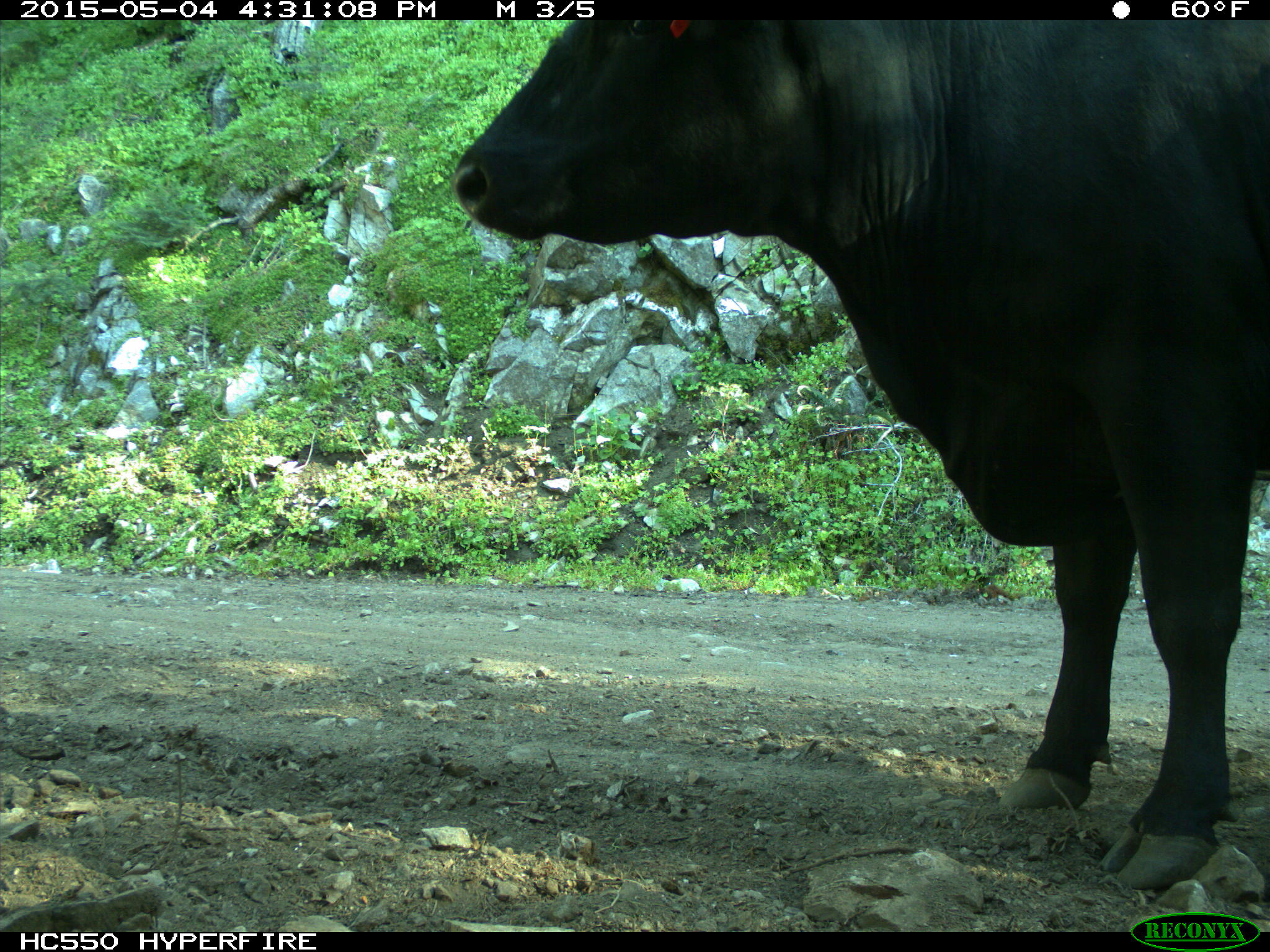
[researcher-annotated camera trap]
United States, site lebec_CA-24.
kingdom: Animalia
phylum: Chordata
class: Mammalia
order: Artiodactyla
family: Bovidae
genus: Bos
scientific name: Bos taurus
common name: domestic cow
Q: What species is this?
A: Bos taurus (domestic cow).